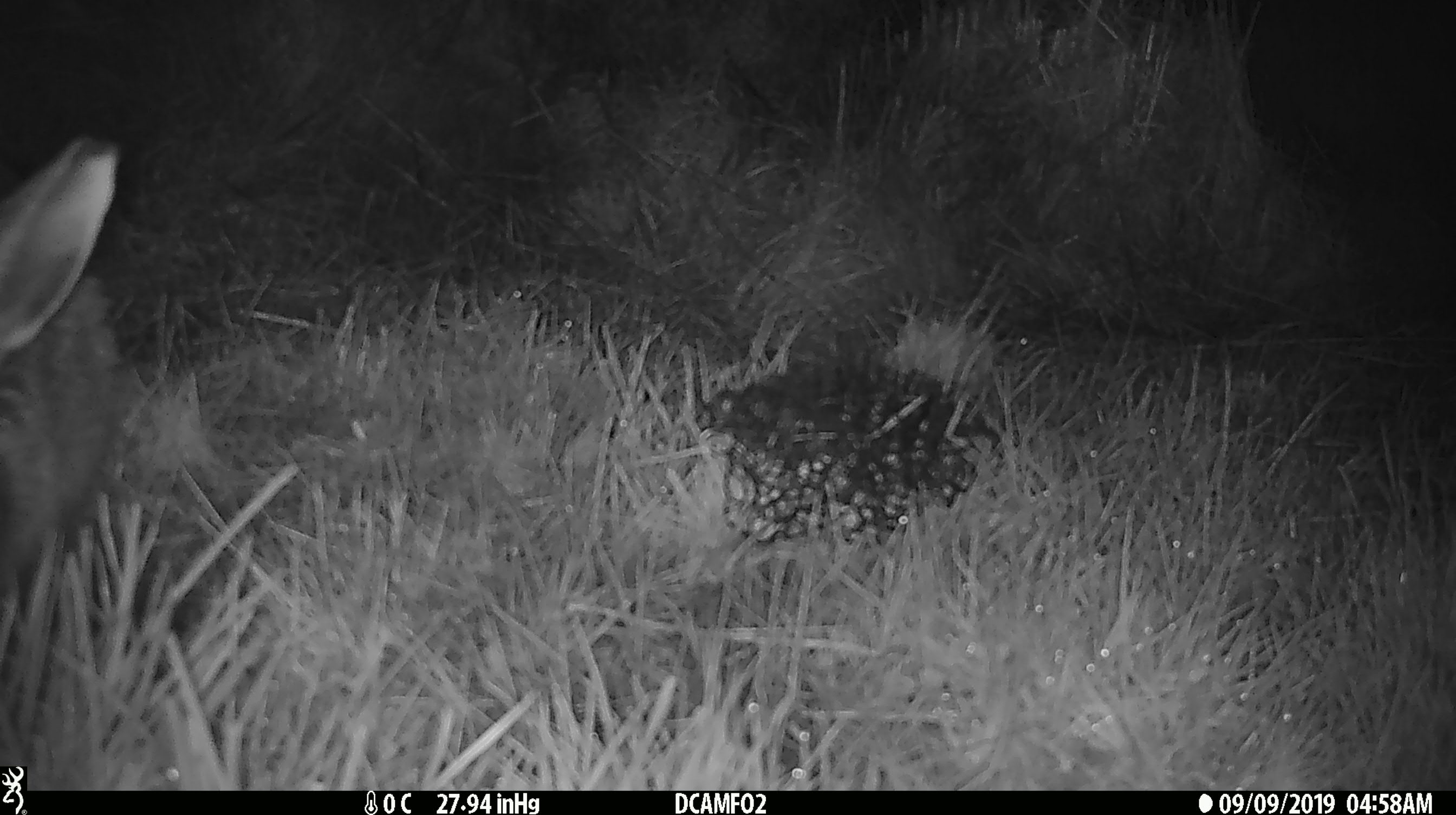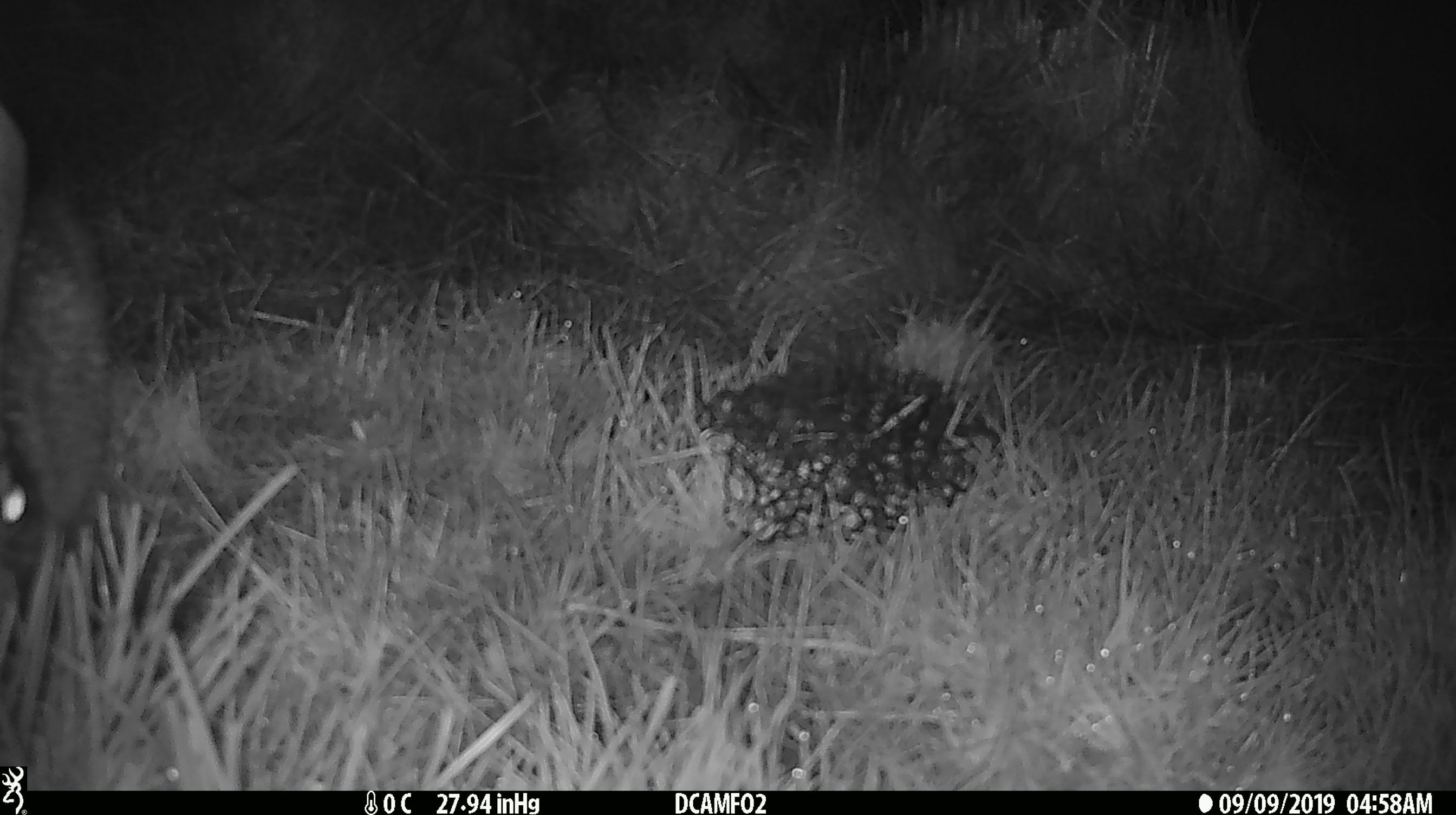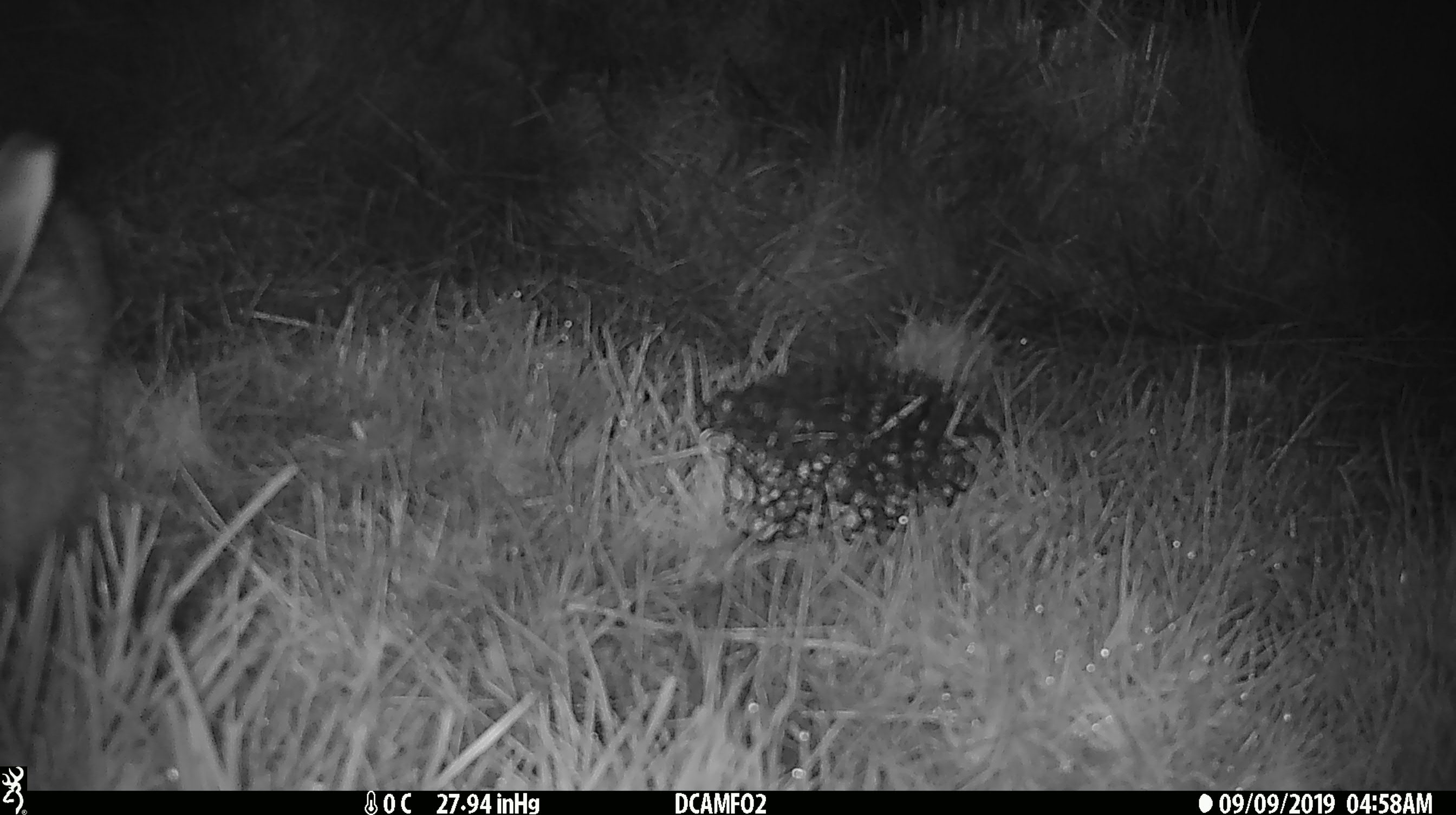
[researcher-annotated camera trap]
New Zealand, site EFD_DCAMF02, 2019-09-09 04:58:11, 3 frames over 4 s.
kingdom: Animalia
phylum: Chordata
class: Mammalia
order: Lagomorpha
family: Leporidae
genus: Lepus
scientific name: Lepus europaeus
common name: brown hare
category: hare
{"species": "hare (brown hare) (Lepus europaeus)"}